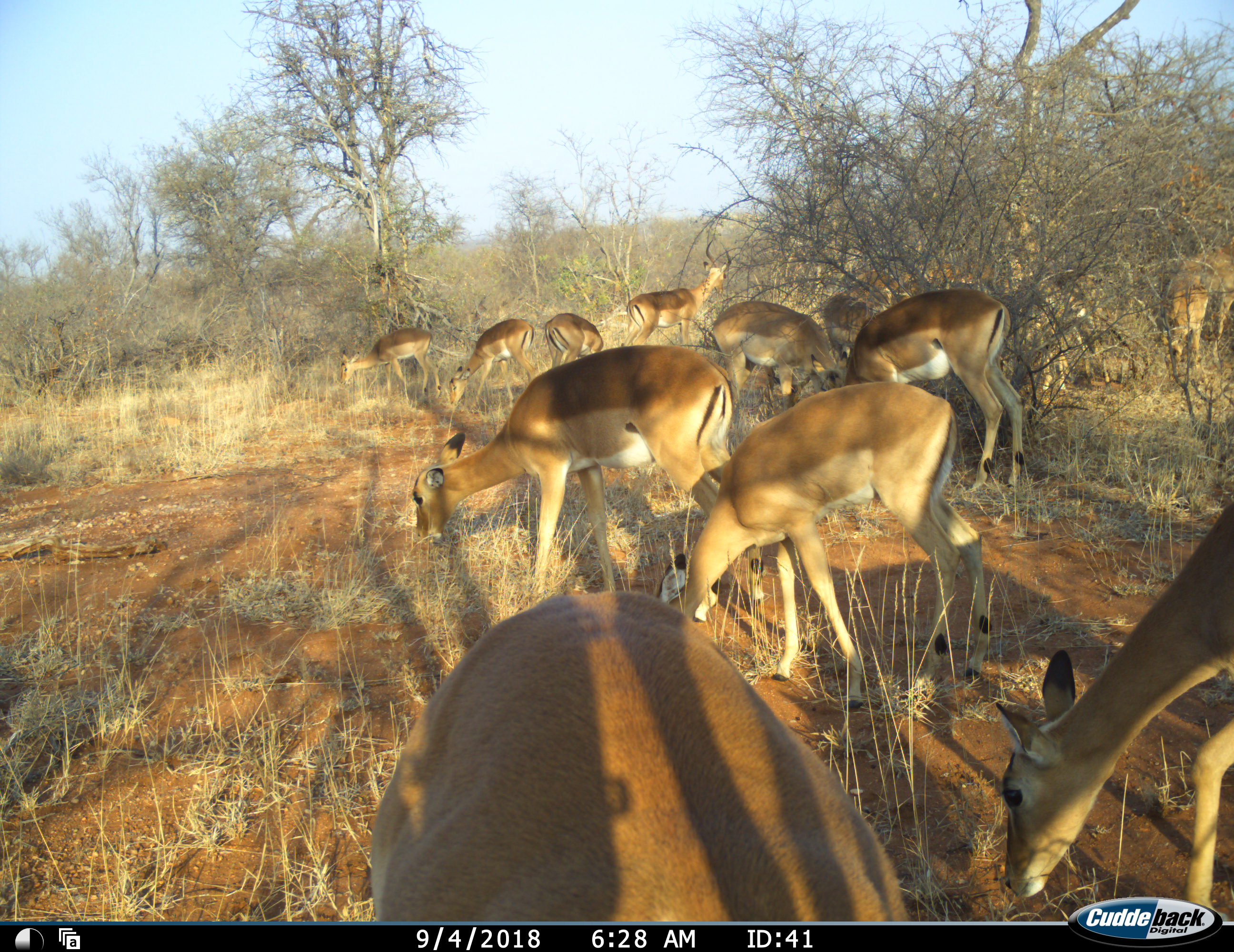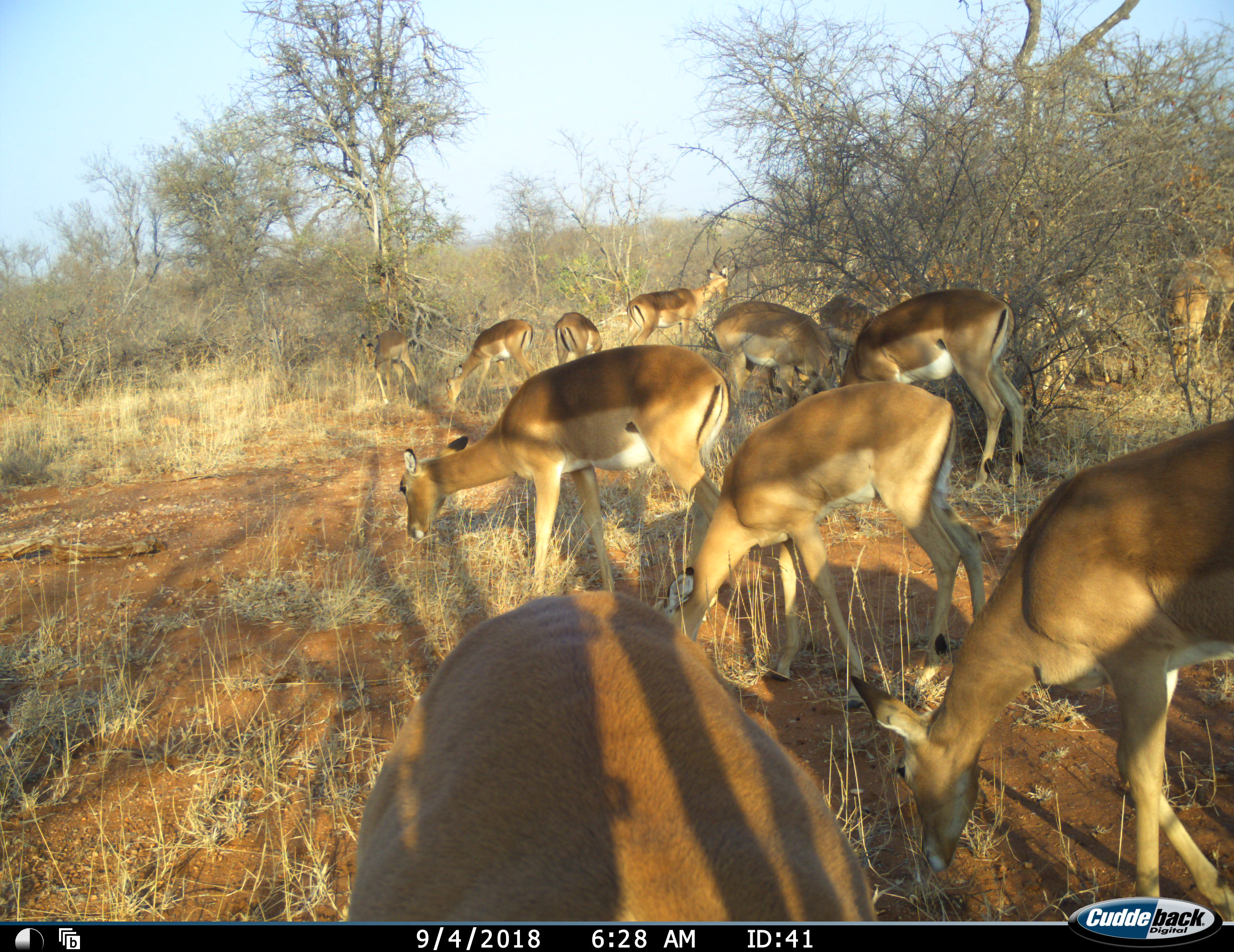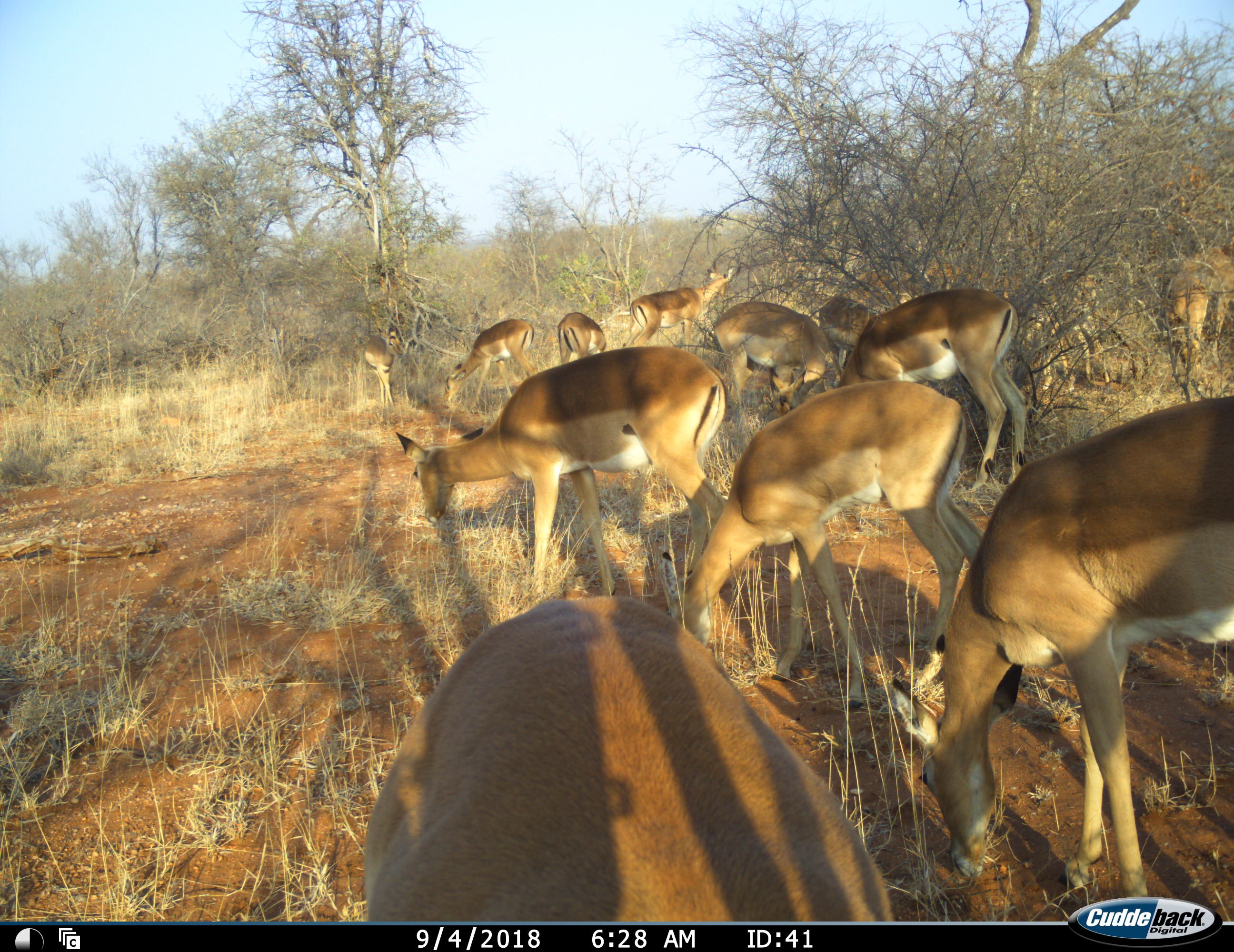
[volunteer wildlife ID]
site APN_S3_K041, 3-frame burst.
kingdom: Animalia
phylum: Chordata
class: Mammalia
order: Artiodactyla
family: Bovidae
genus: Aepyceros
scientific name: Aepyceros melampus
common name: impala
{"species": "impala (Aepyceros melampus)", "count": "11-50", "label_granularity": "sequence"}